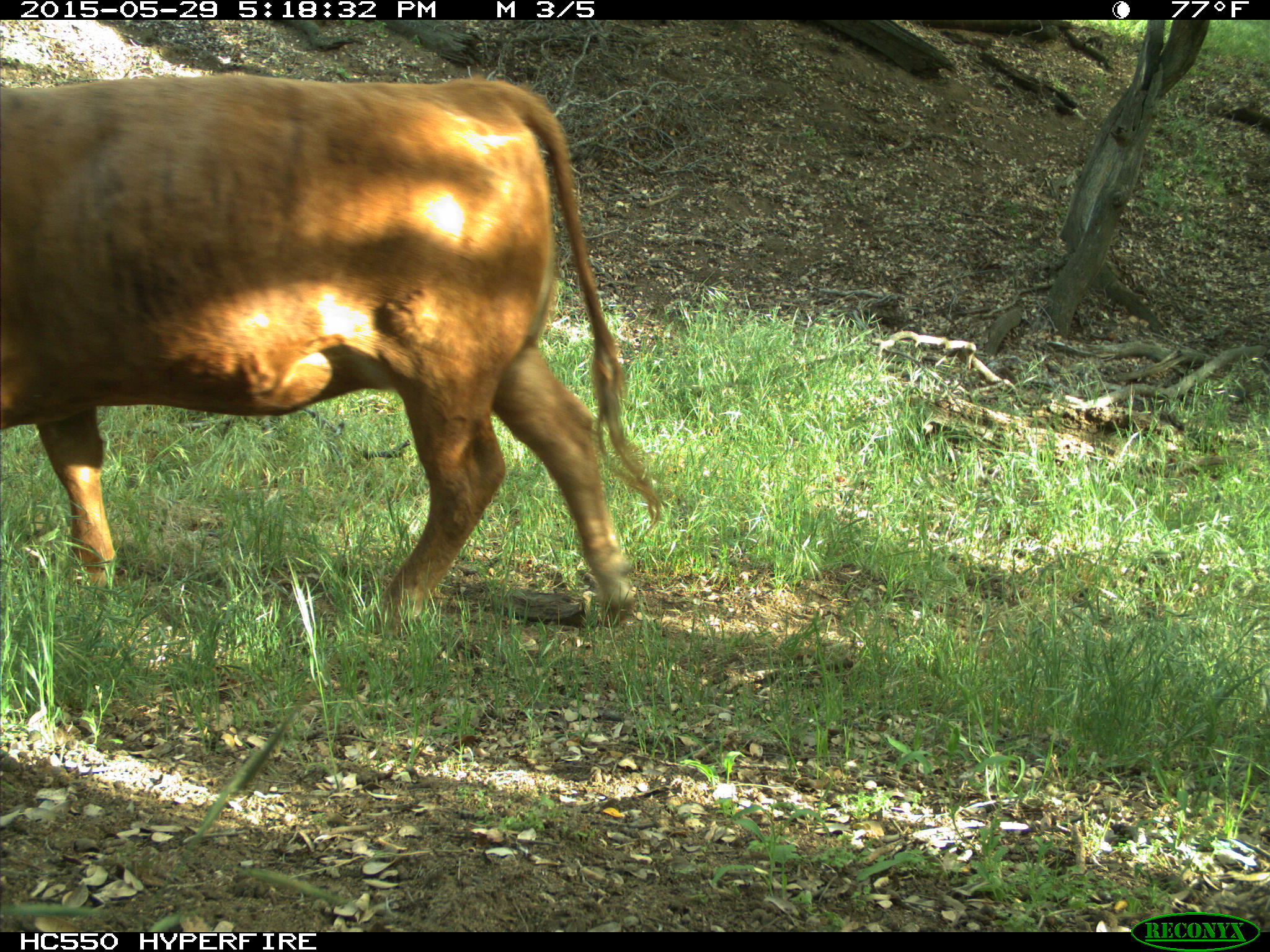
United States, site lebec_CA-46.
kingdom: Animalia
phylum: Chordata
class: Mammalia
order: Artiodactyla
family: Bovidae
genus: Bos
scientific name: Bos taurus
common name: domestic cow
Bos taurus (domestic cow).